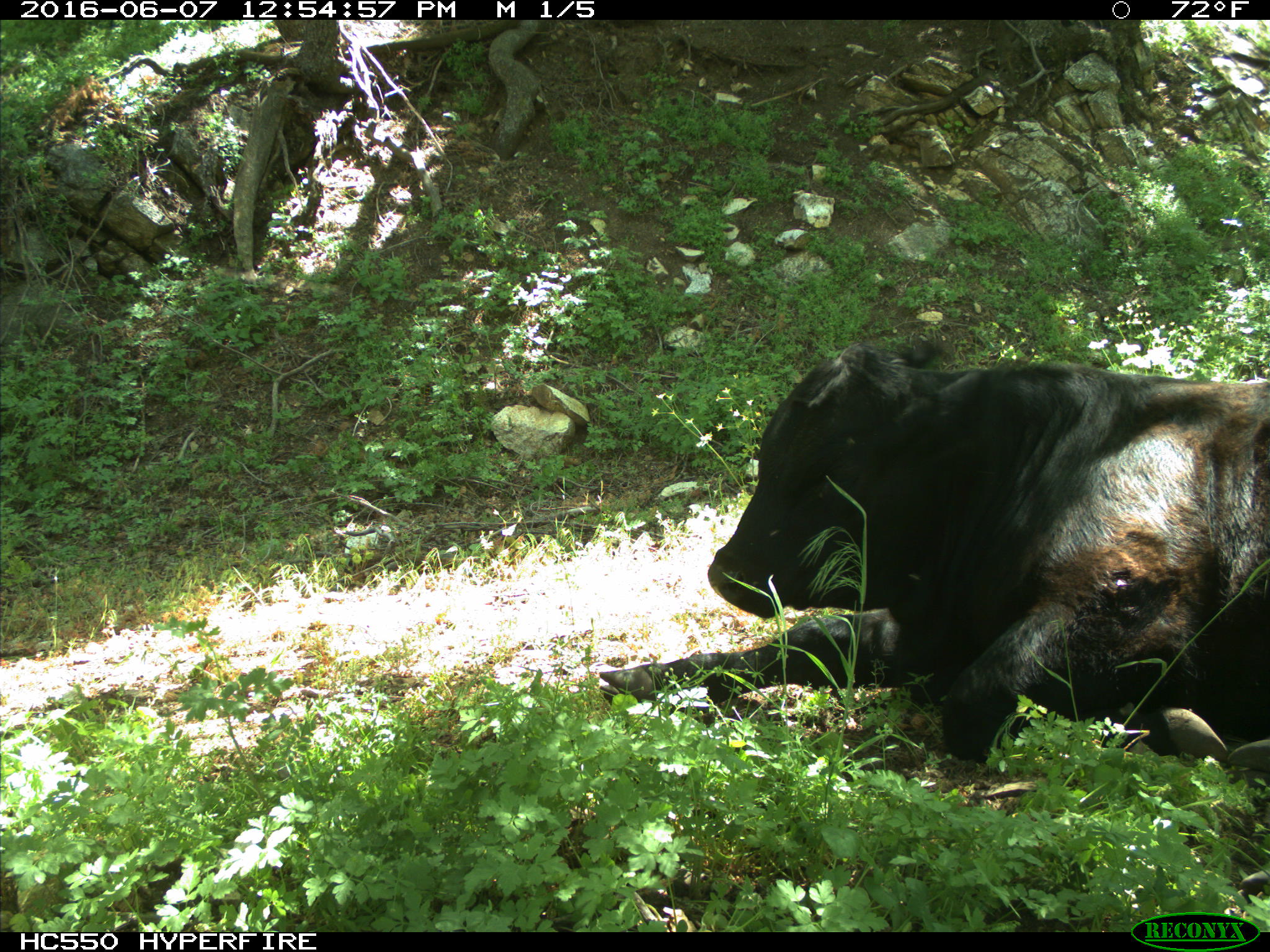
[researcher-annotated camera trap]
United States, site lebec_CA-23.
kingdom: Animalia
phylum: Chordata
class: Mammalia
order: Artiodactyla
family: Bovidae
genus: Bos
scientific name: Bos taurus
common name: domestic cow